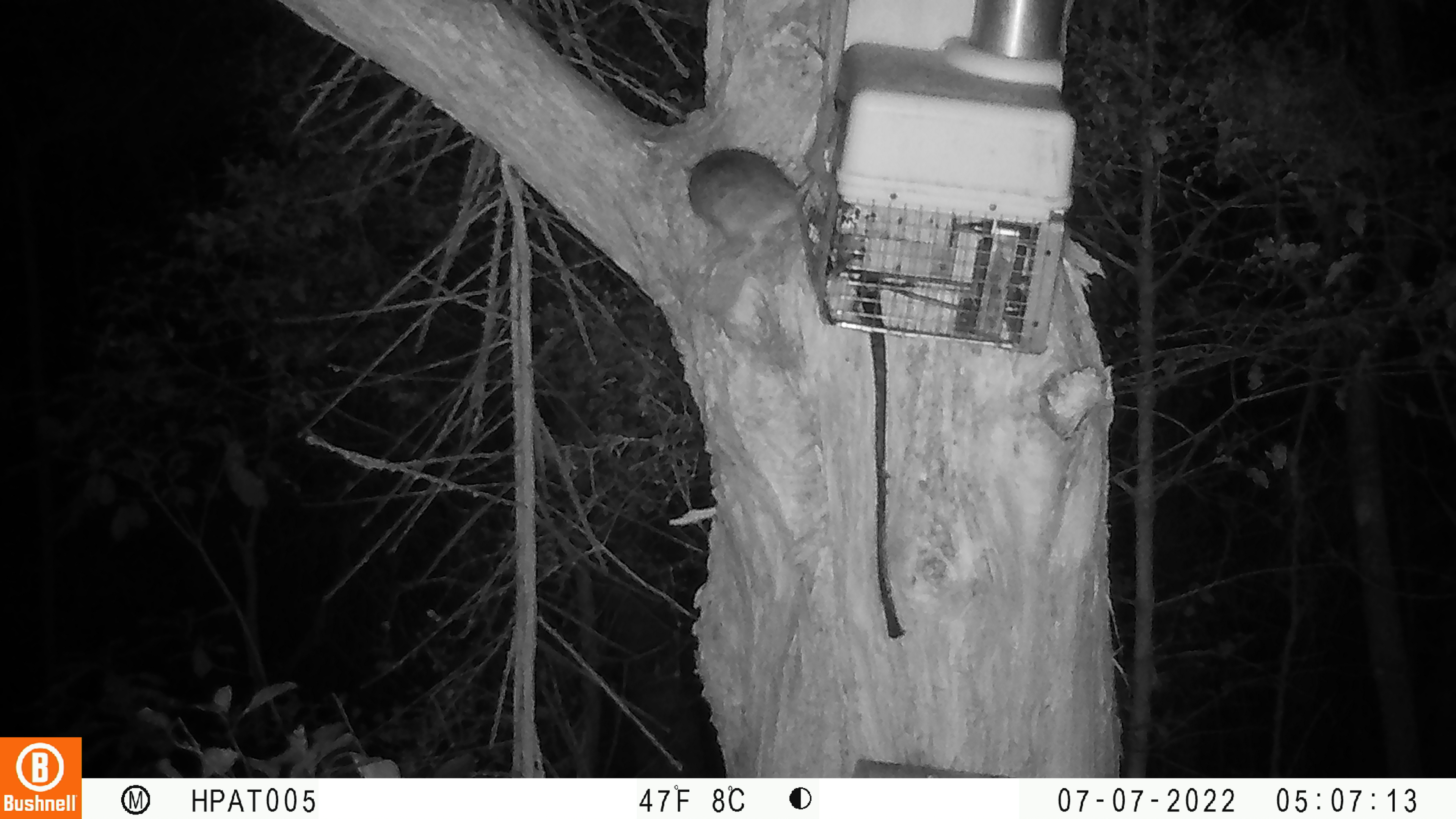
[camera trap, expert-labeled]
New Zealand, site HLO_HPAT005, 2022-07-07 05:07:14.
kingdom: Animalia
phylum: Chordata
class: Mammalia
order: Rodentia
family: Muridae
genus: Rattus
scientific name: Rattus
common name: rat